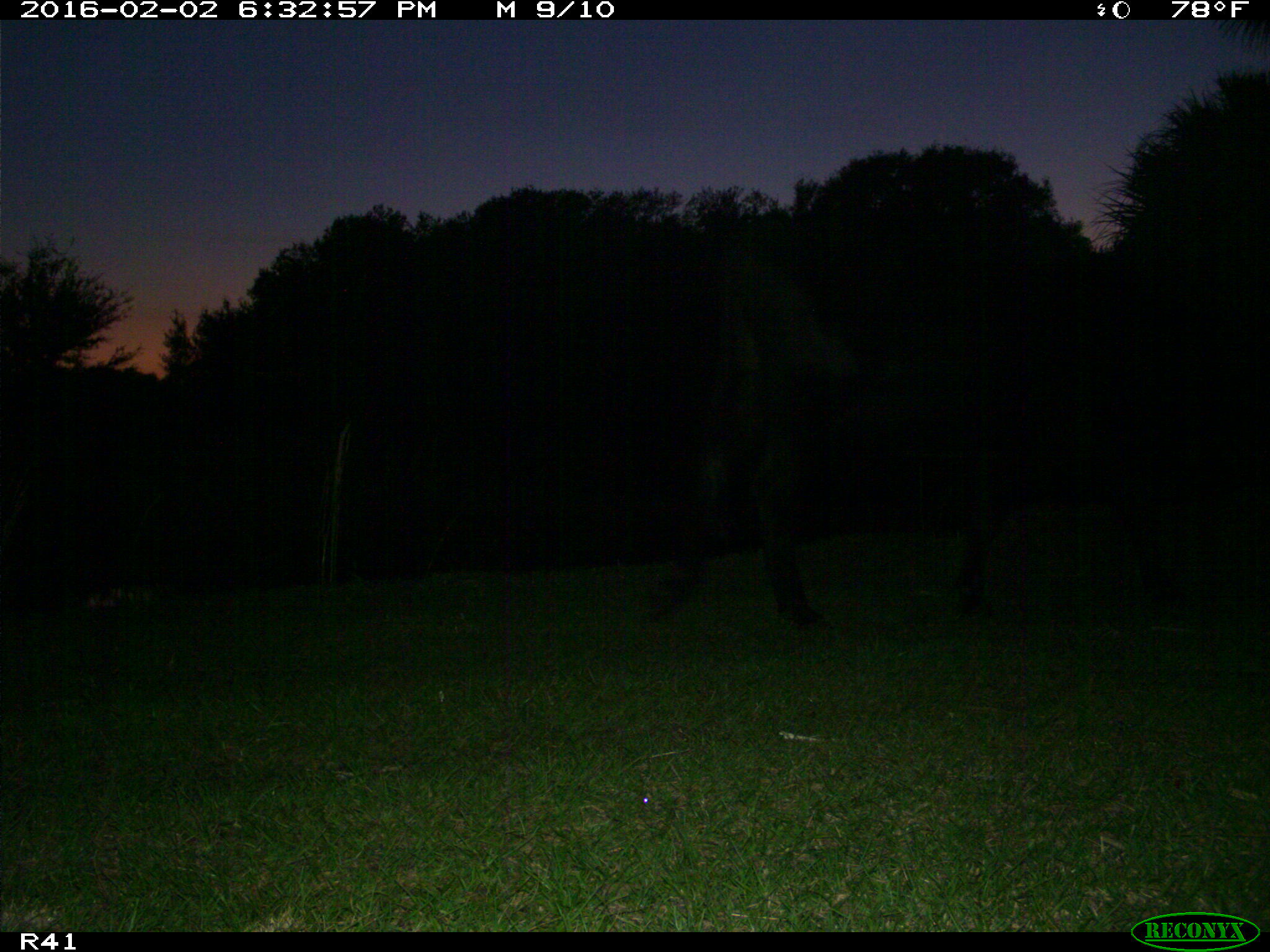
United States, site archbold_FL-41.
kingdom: Animalia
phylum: Chordata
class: Mammalia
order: Artiodactyla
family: Bovidae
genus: Bos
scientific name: Bos taurus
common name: domestic cow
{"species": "Bos taurus (domestic cow)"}